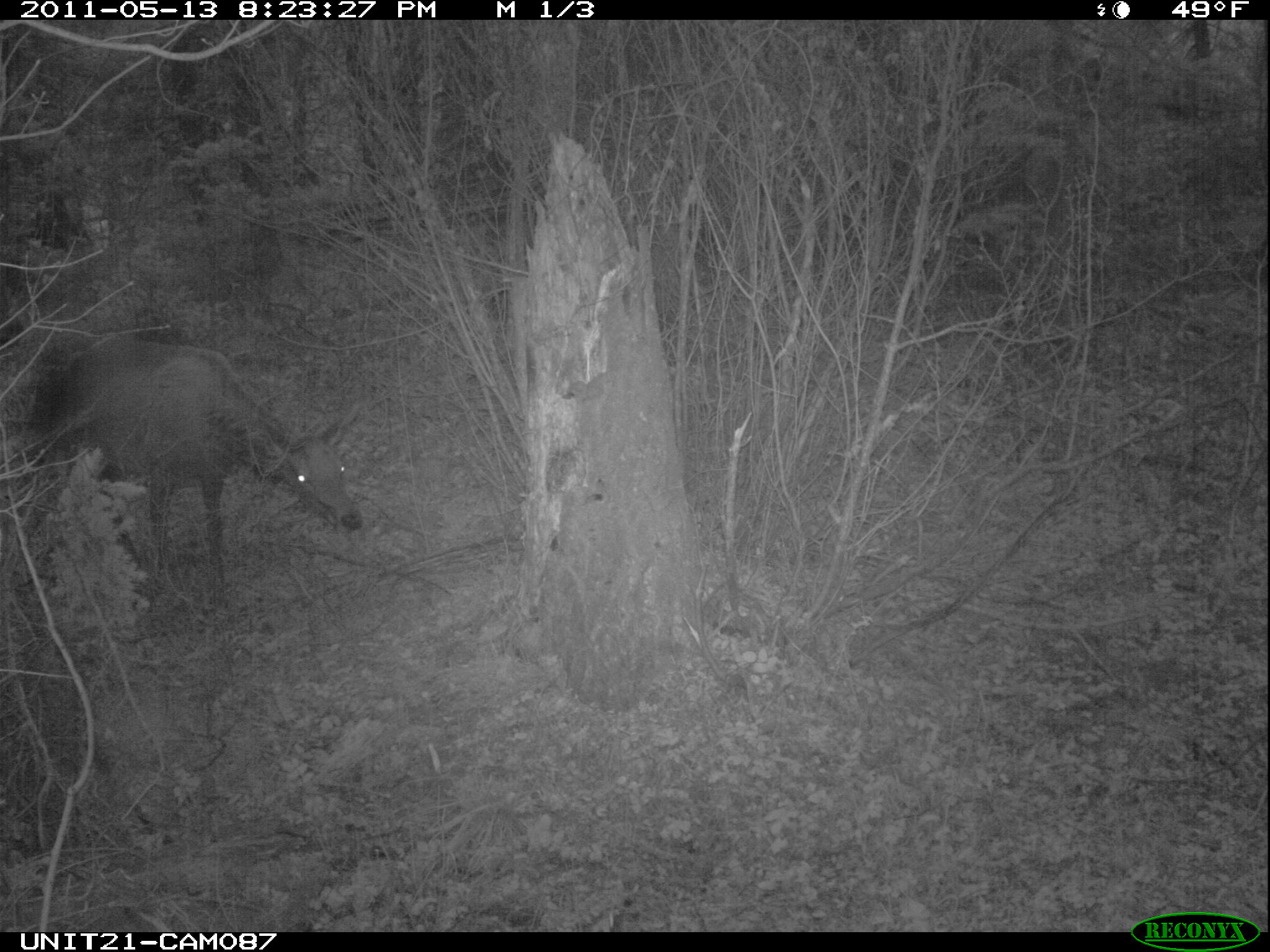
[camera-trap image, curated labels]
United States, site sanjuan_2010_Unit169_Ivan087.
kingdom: Animalia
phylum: Chordata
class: Mammalia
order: Artiodactyla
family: Cervidae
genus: Cervus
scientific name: Cervus elaphus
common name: red deer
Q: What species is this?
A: Cervus elaphus (red deer).